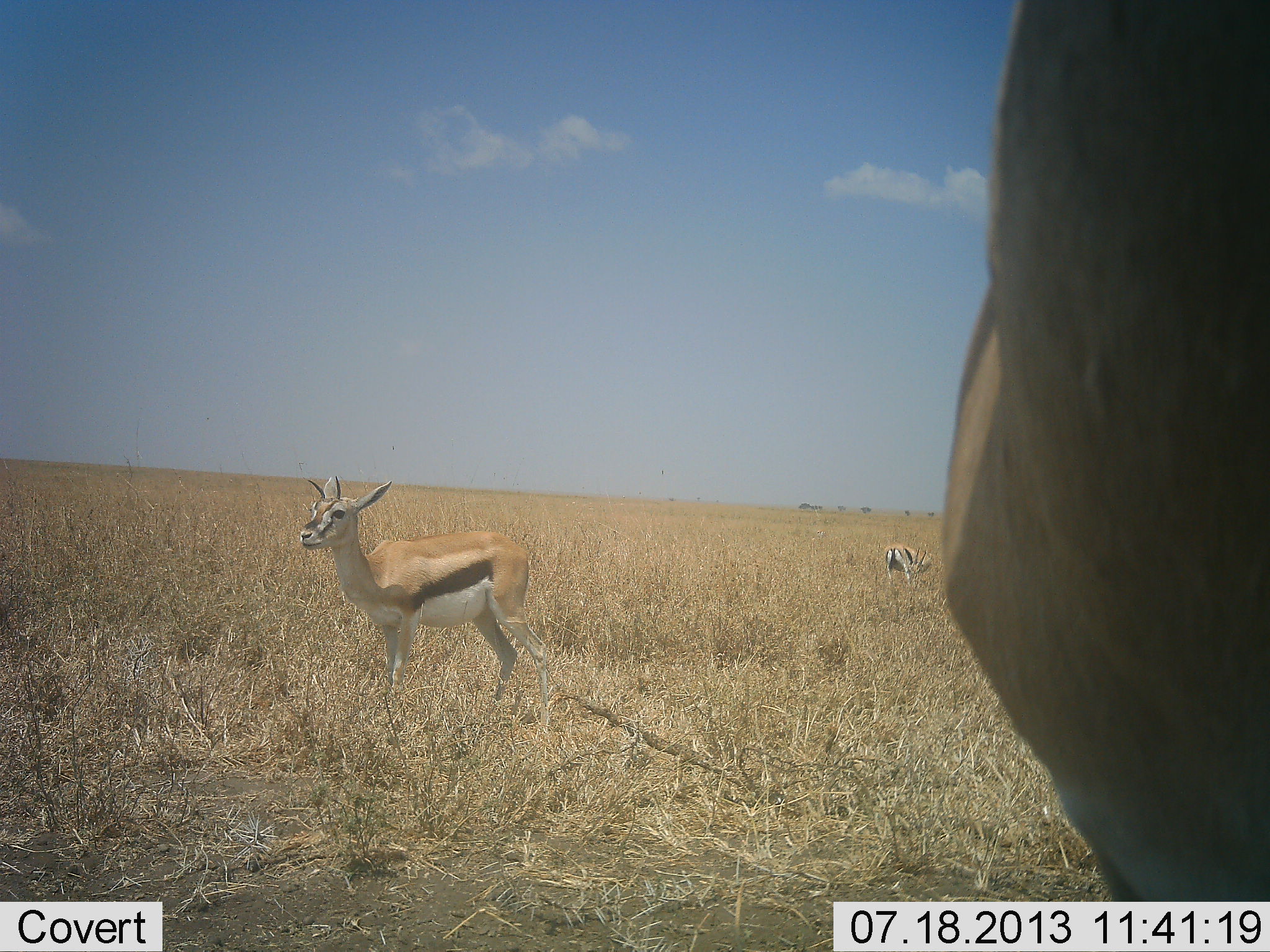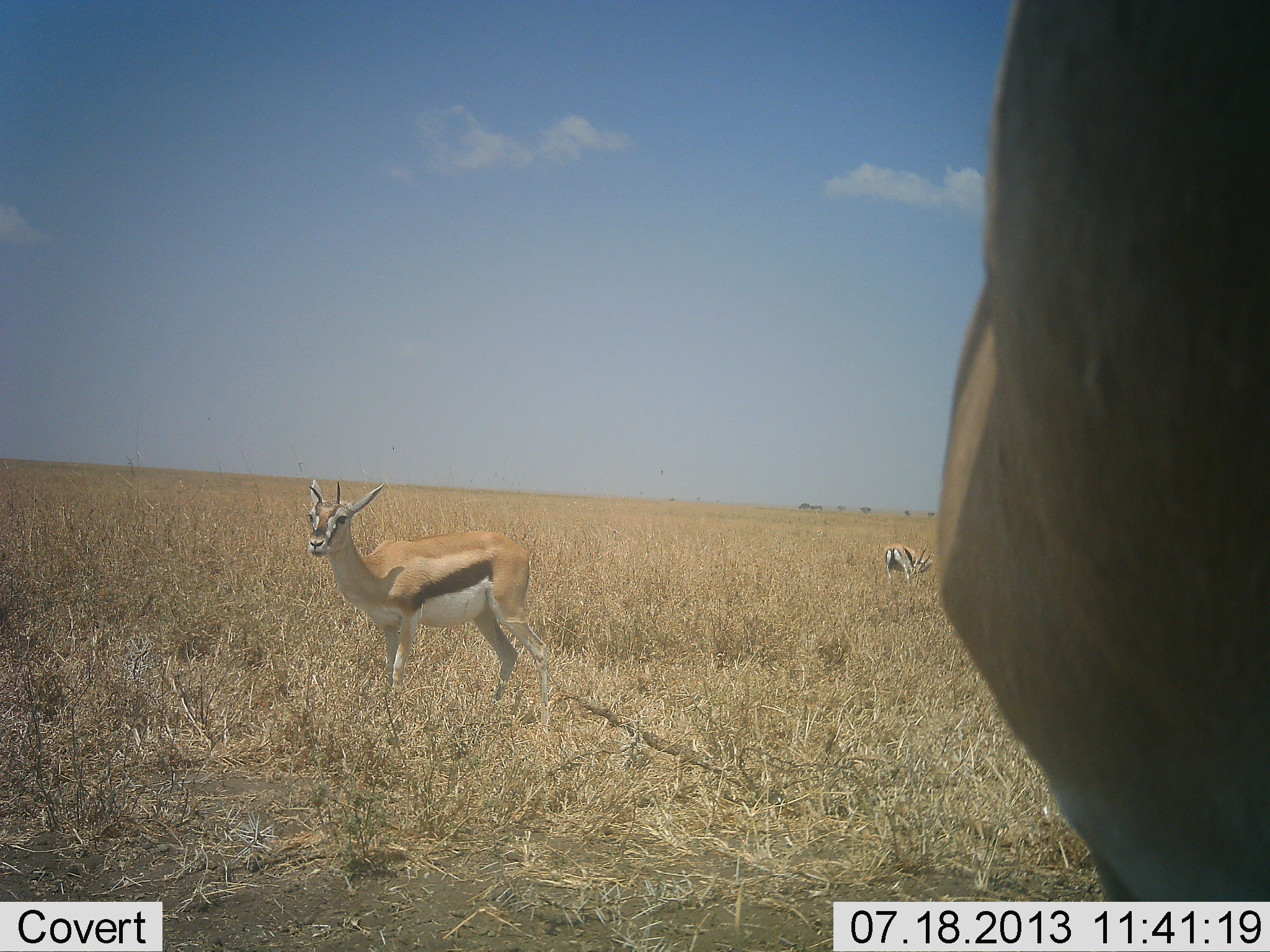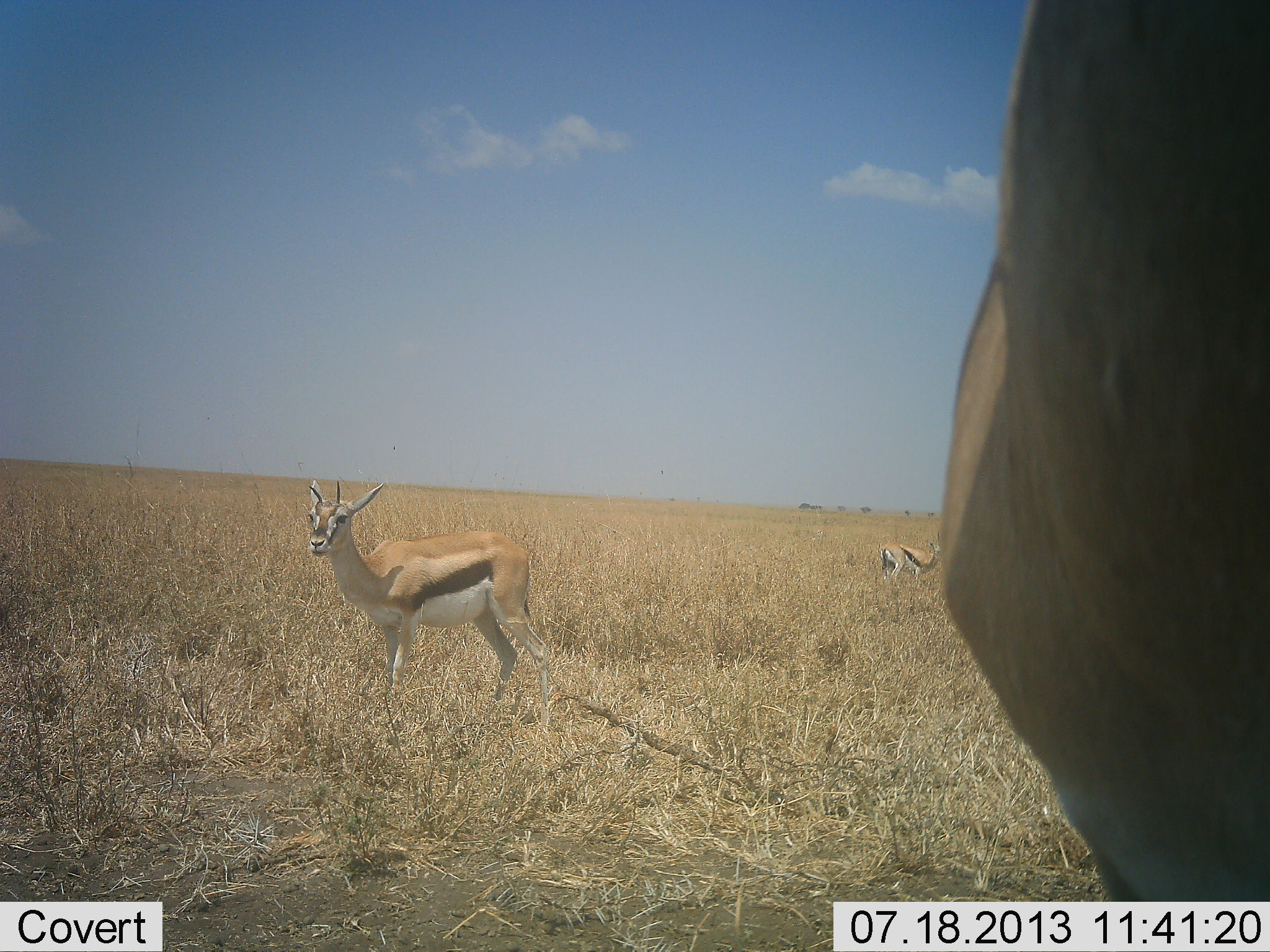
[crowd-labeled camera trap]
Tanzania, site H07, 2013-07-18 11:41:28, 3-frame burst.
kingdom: Animalia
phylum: Chordata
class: Mammalia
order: Artiodactyla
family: Bovidae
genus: Eudorcas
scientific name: Eudorcas thomsonii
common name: thomson's gazelle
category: gazellethomsons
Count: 3.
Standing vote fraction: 100%.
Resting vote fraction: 6%.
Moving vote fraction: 0%.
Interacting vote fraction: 3%.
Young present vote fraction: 0%.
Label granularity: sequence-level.